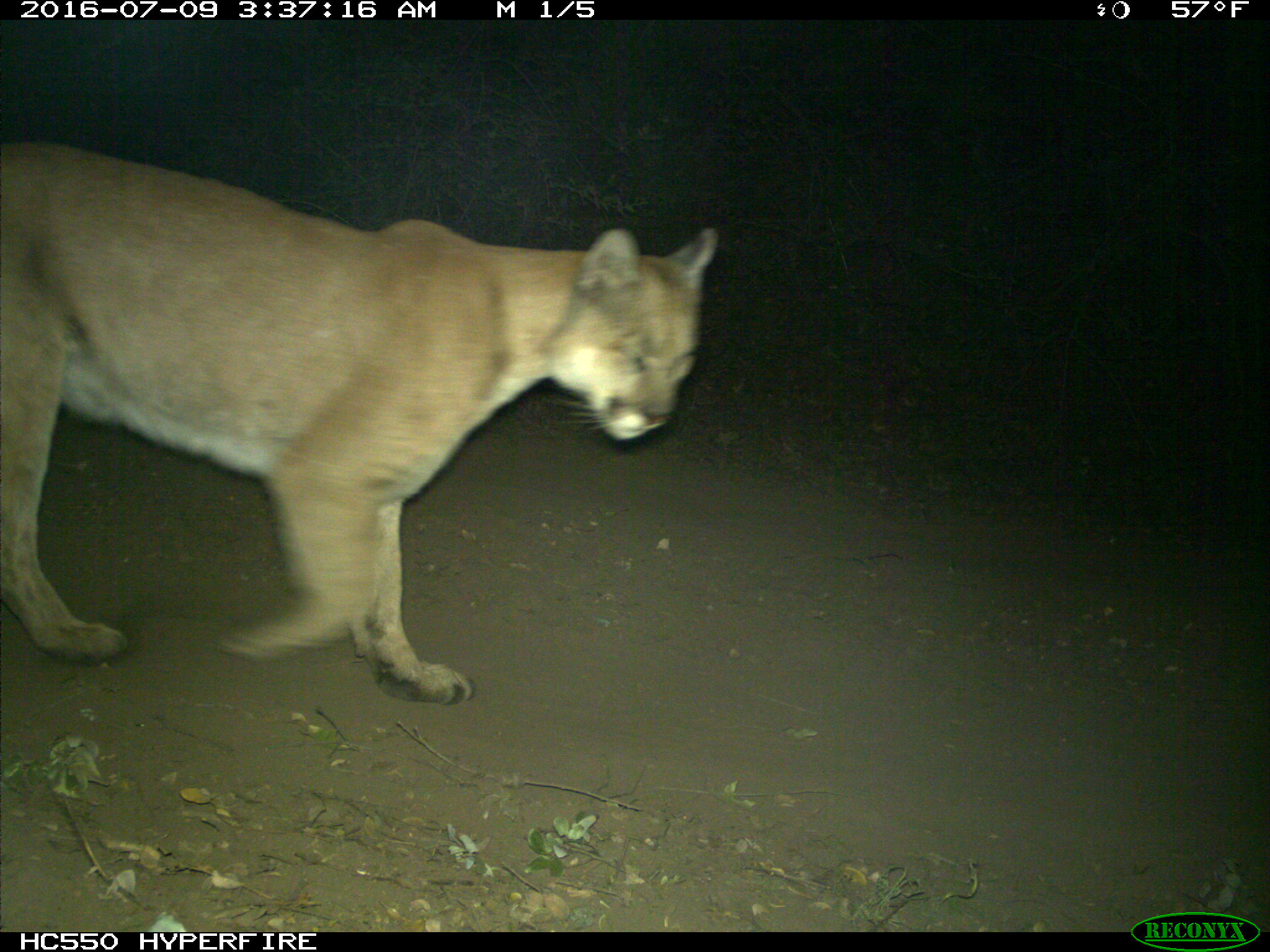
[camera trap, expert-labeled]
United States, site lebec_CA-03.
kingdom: Animalia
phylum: Chordata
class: Mammalia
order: Carnivora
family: Felidae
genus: Puma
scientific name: Puma concolor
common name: mountain lion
Puma concolor (mountain lion).